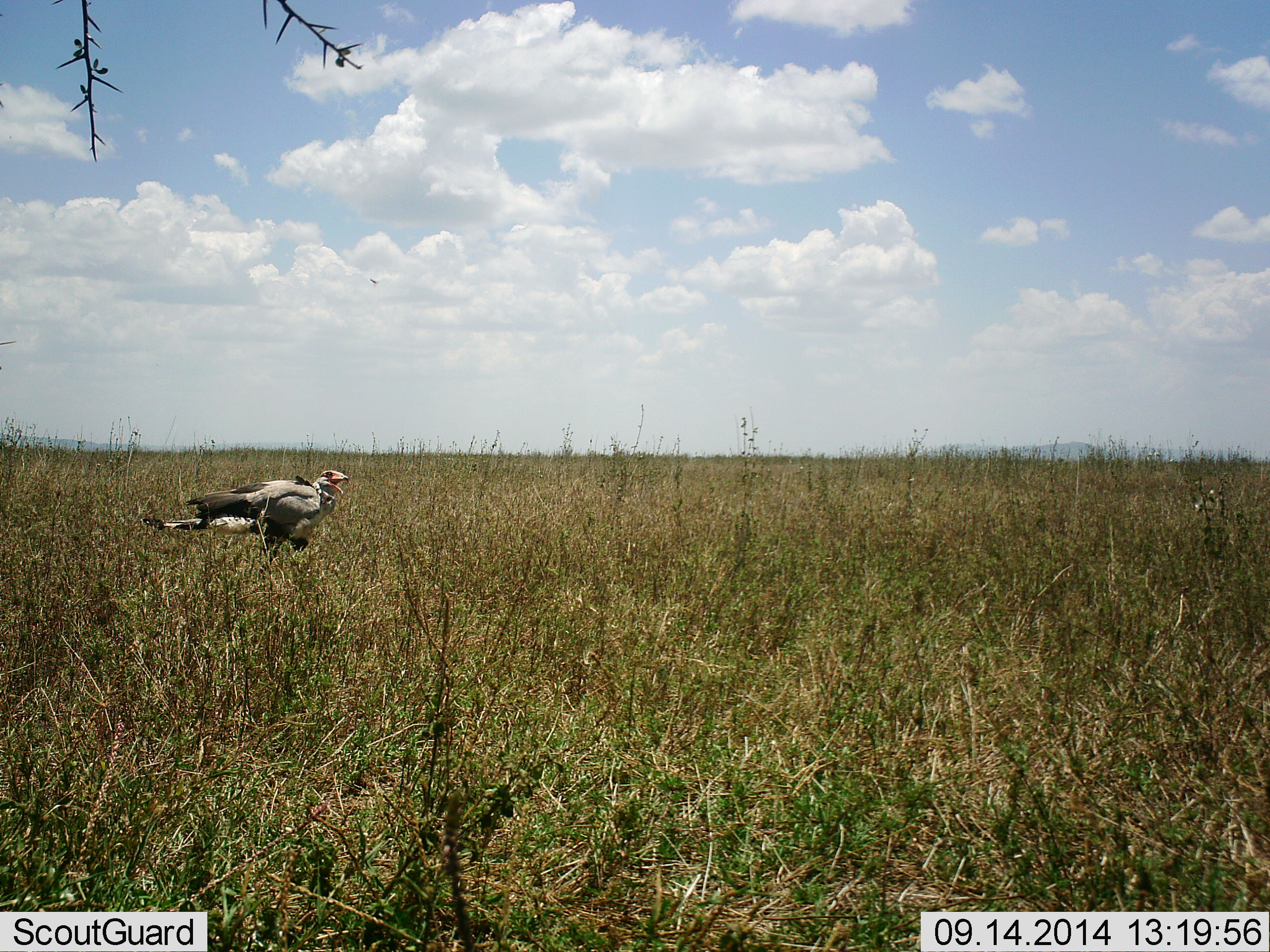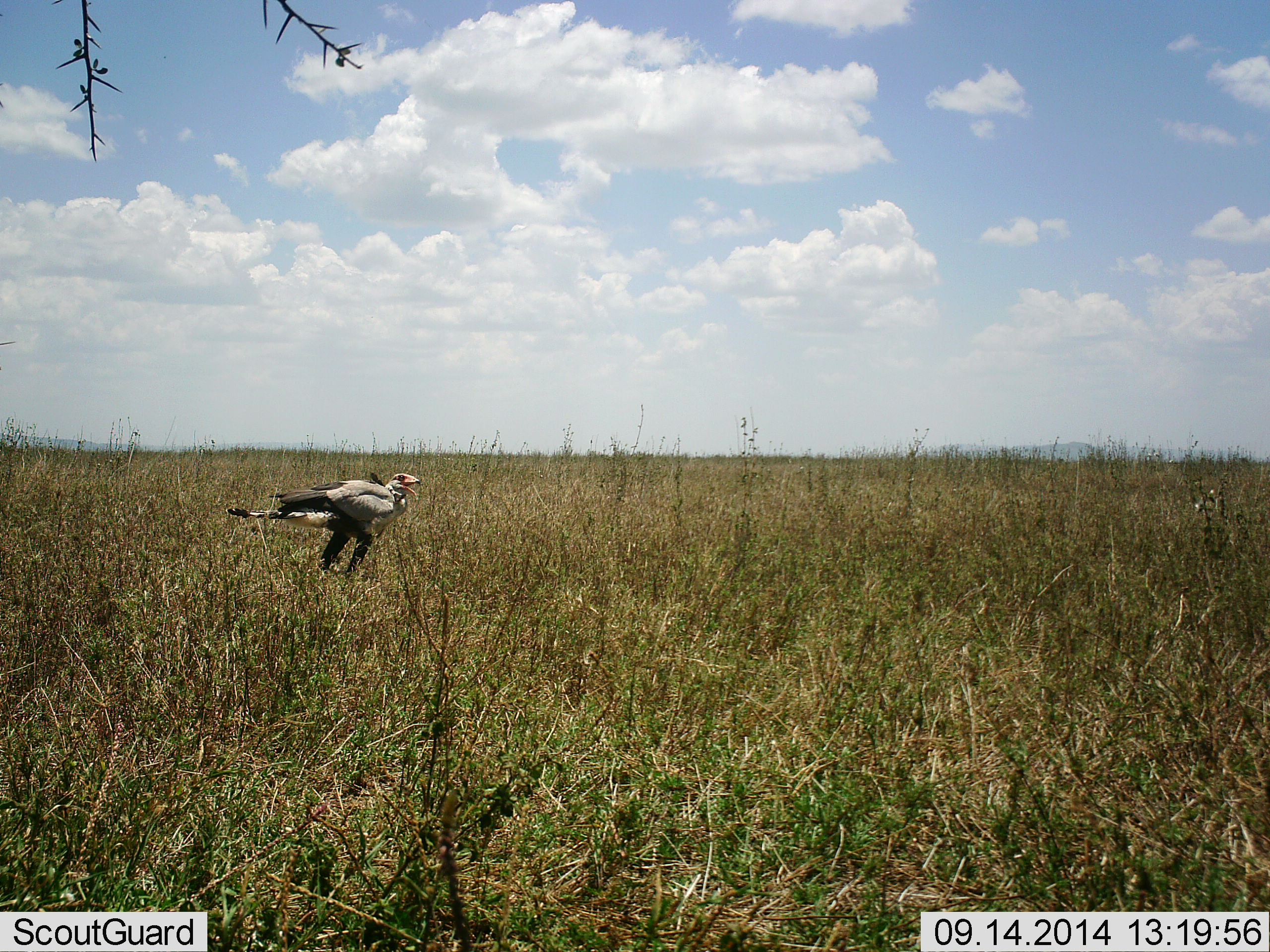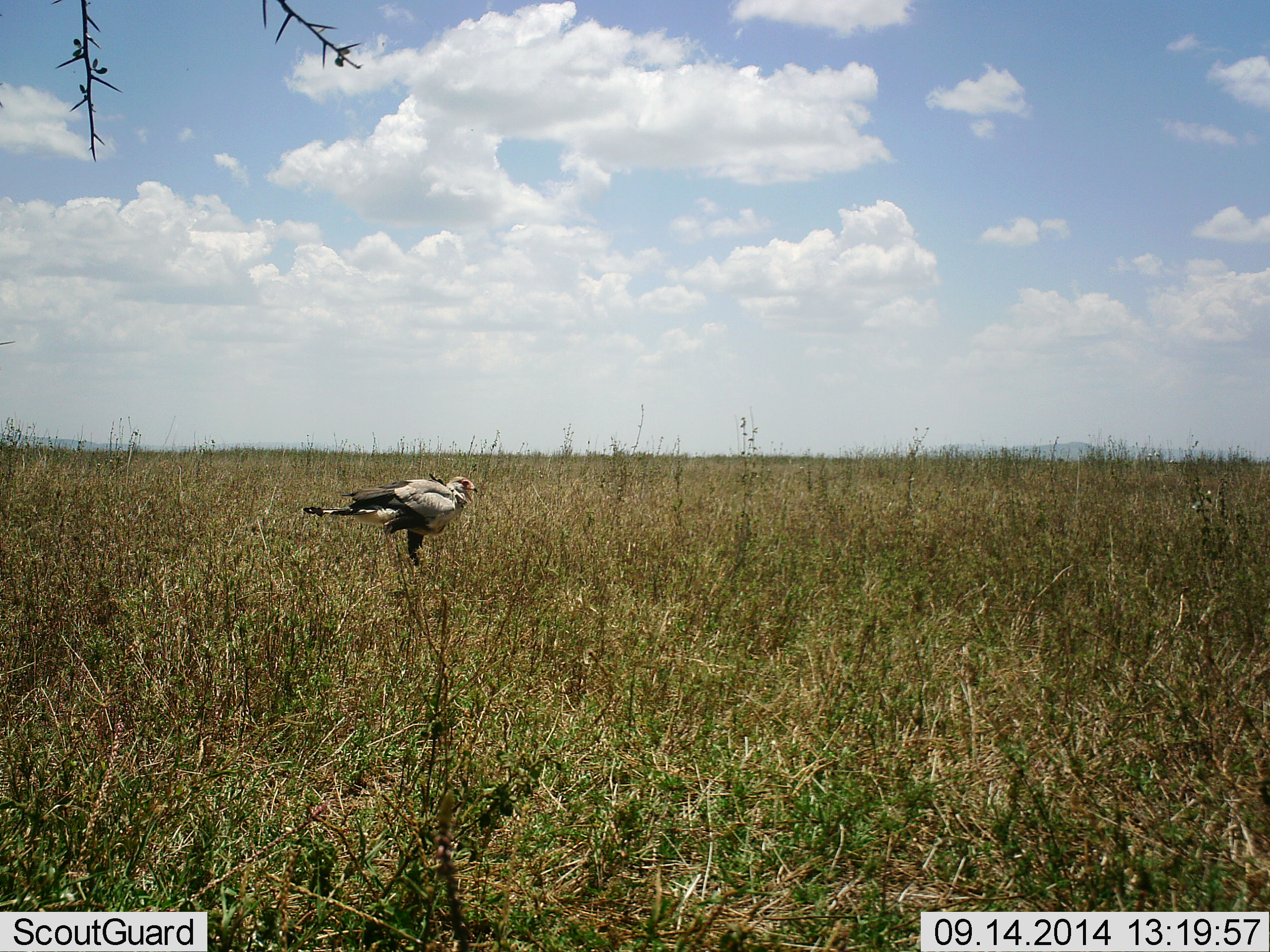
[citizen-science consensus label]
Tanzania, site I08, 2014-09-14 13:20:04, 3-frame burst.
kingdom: Animalia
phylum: Chordata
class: Aves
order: Accipitriformes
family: Sagittariidae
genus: Sagittarius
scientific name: Sagittarius serpentarius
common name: secretary bird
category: secretarybird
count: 1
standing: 9%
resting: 9%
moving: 91%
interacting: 0%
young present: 0%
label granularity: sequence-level